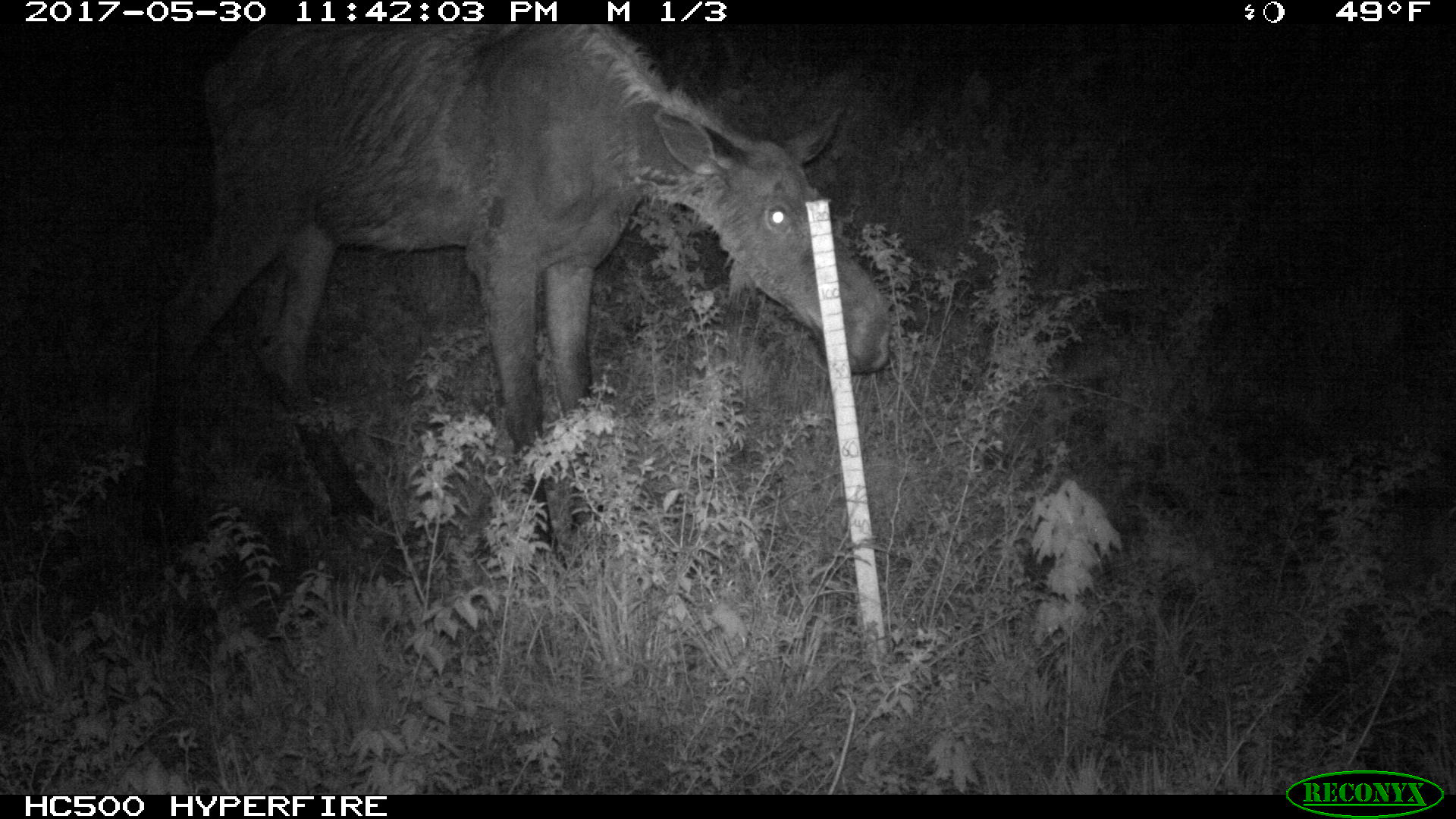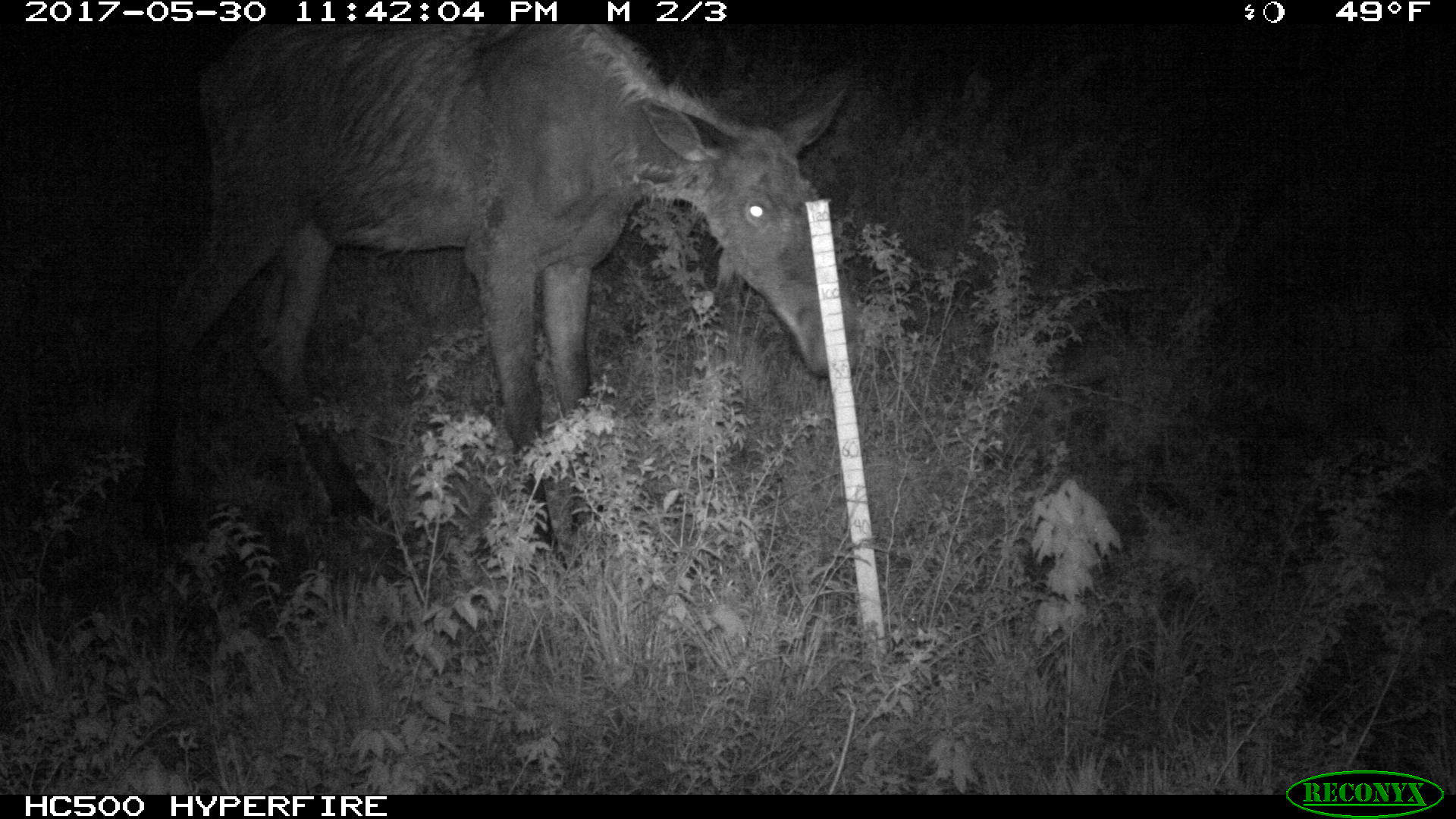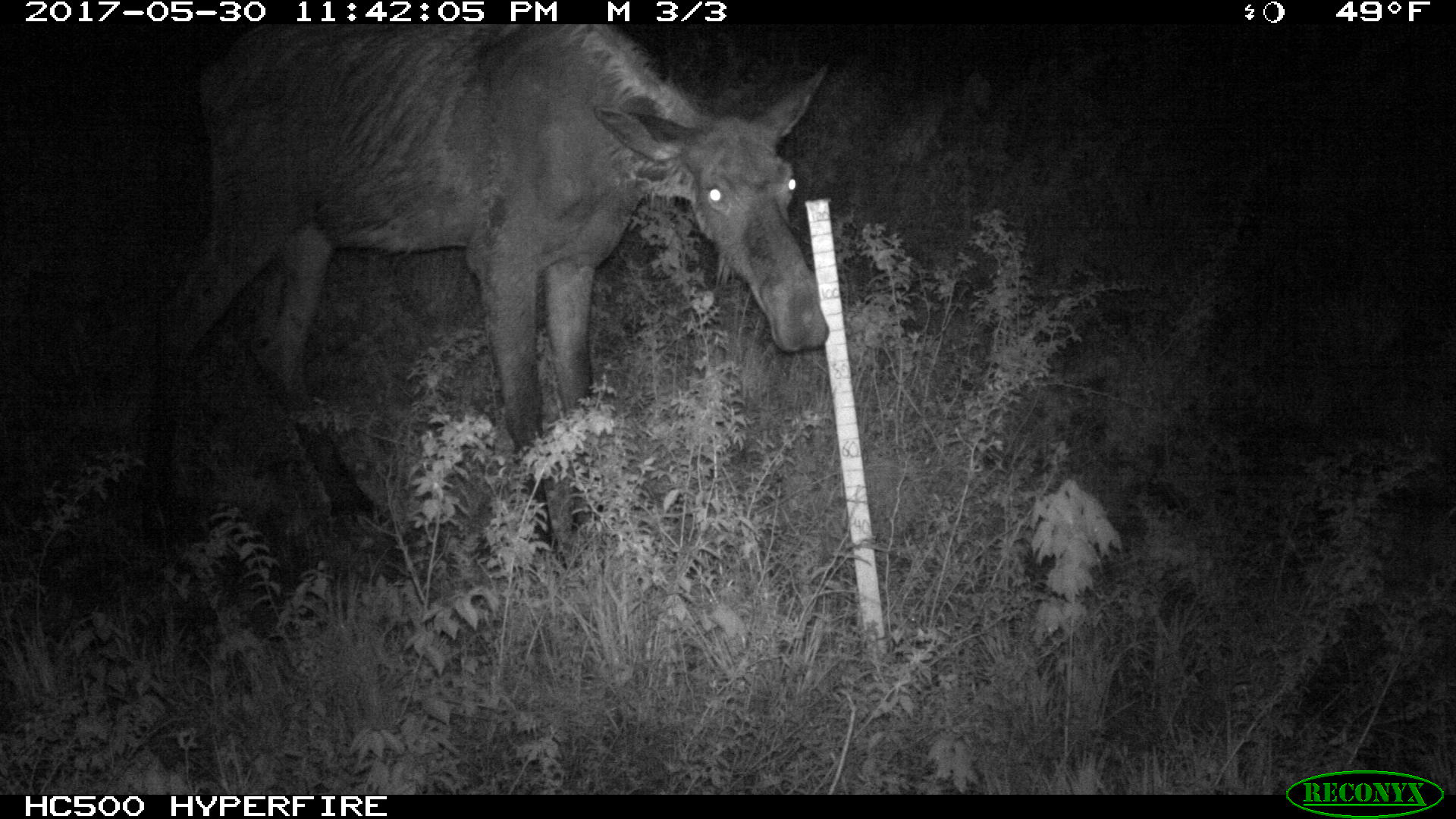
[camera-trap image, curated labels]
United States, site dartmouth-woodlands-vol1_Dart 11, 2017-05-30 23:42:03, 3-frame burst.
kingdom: Animalia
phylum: Chordata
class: Mammalia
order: Artiodactyla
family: Cervidae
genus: Alces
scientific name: Alces alces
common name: moose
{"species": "moose (Alces alces)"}